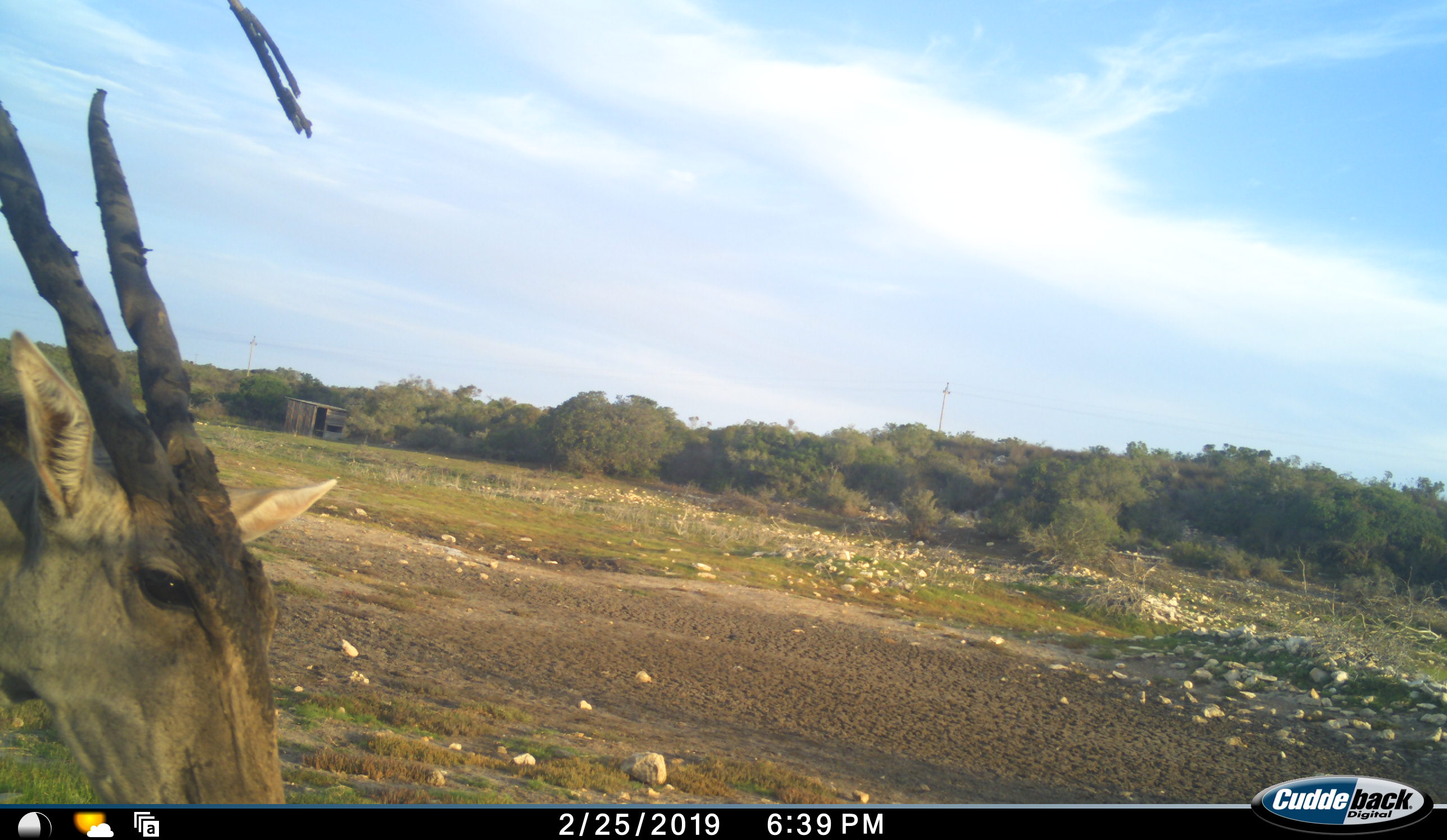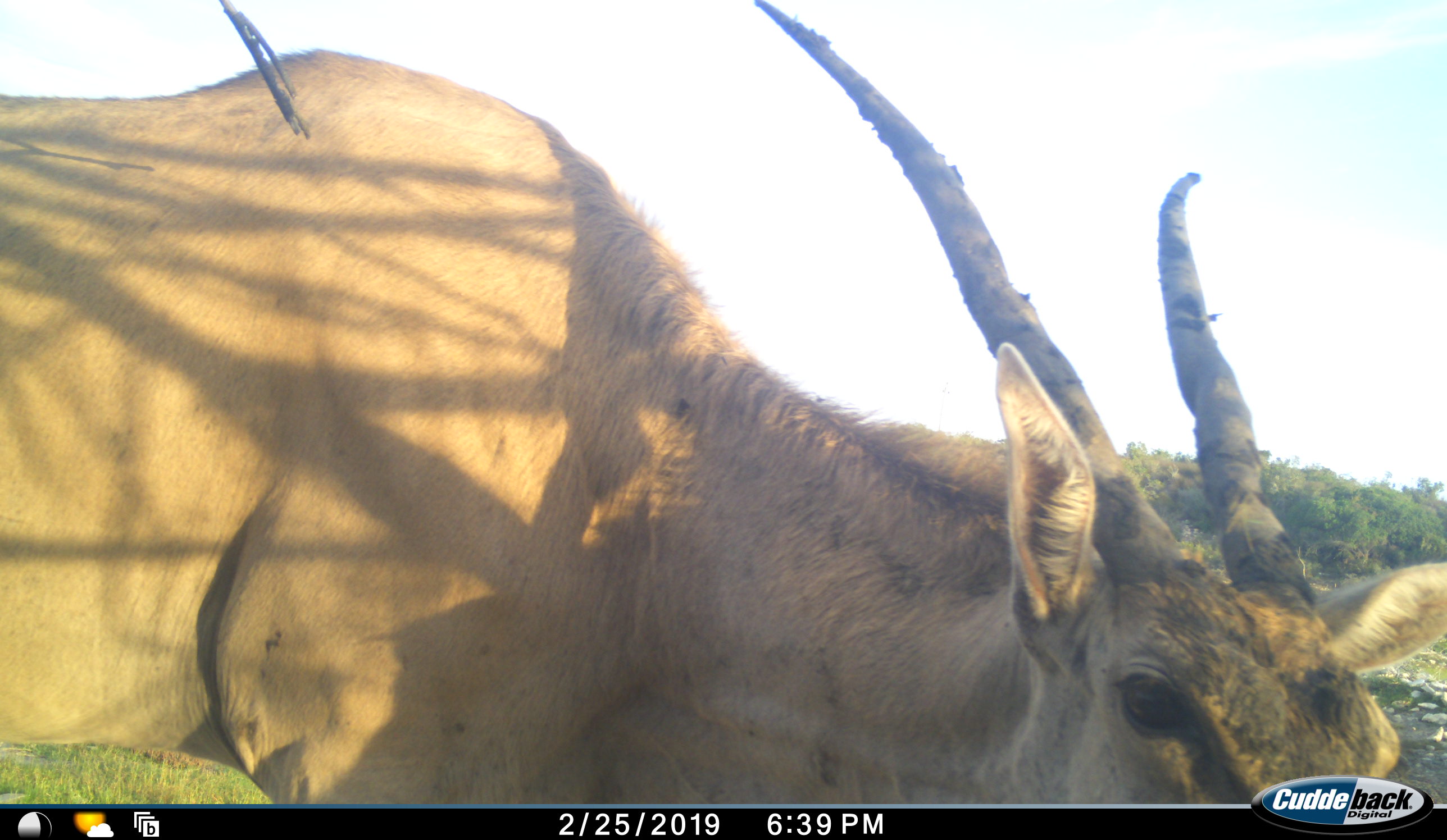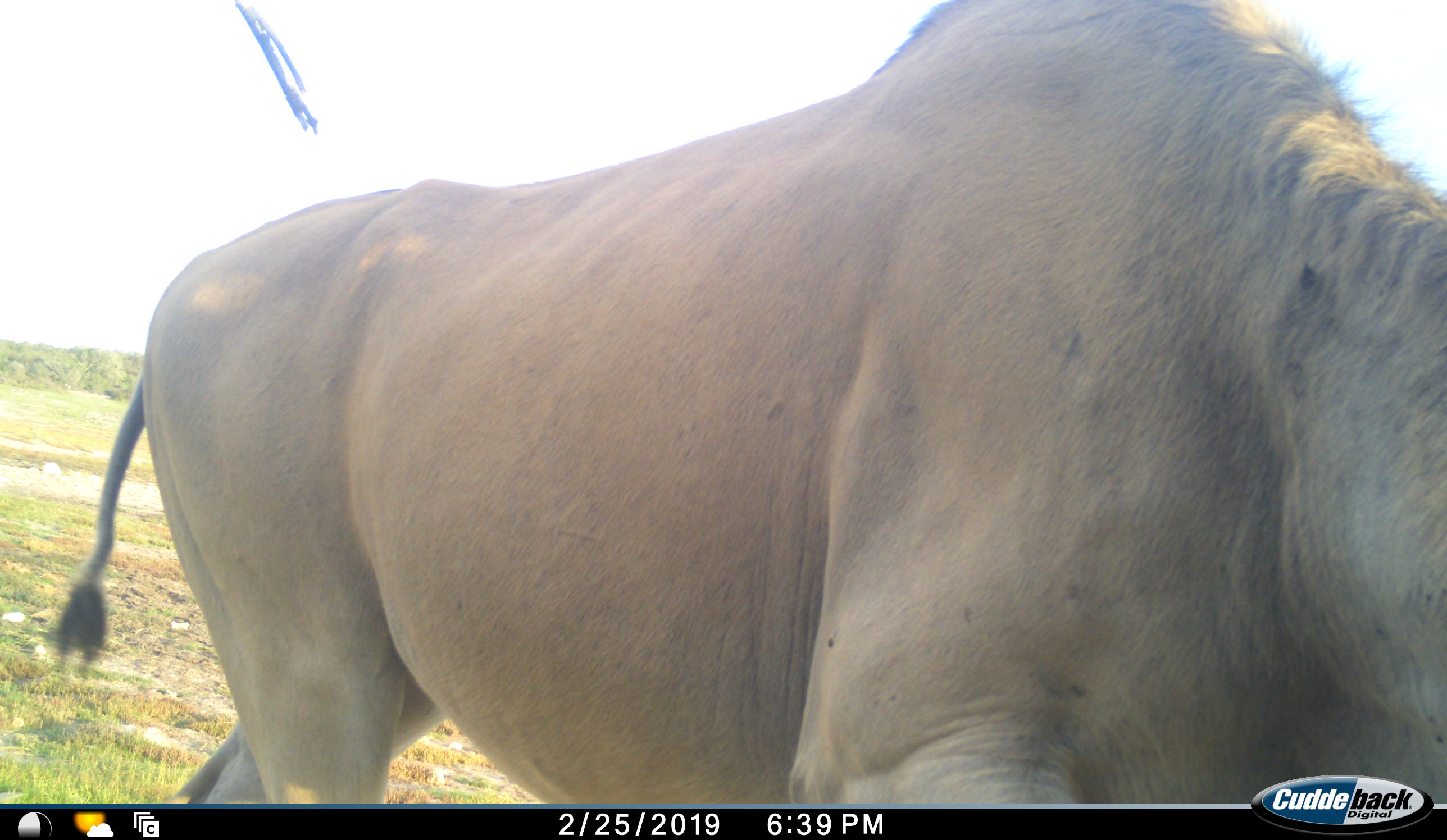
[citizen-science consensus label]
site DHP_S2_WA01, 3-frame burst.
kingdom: Animalia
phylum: Chordata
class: Mammalia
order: Artiodactyla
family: Bovidae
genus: Tragelaphus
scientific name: Tragelaphus oryx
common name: eland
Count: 1.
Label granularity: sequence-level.